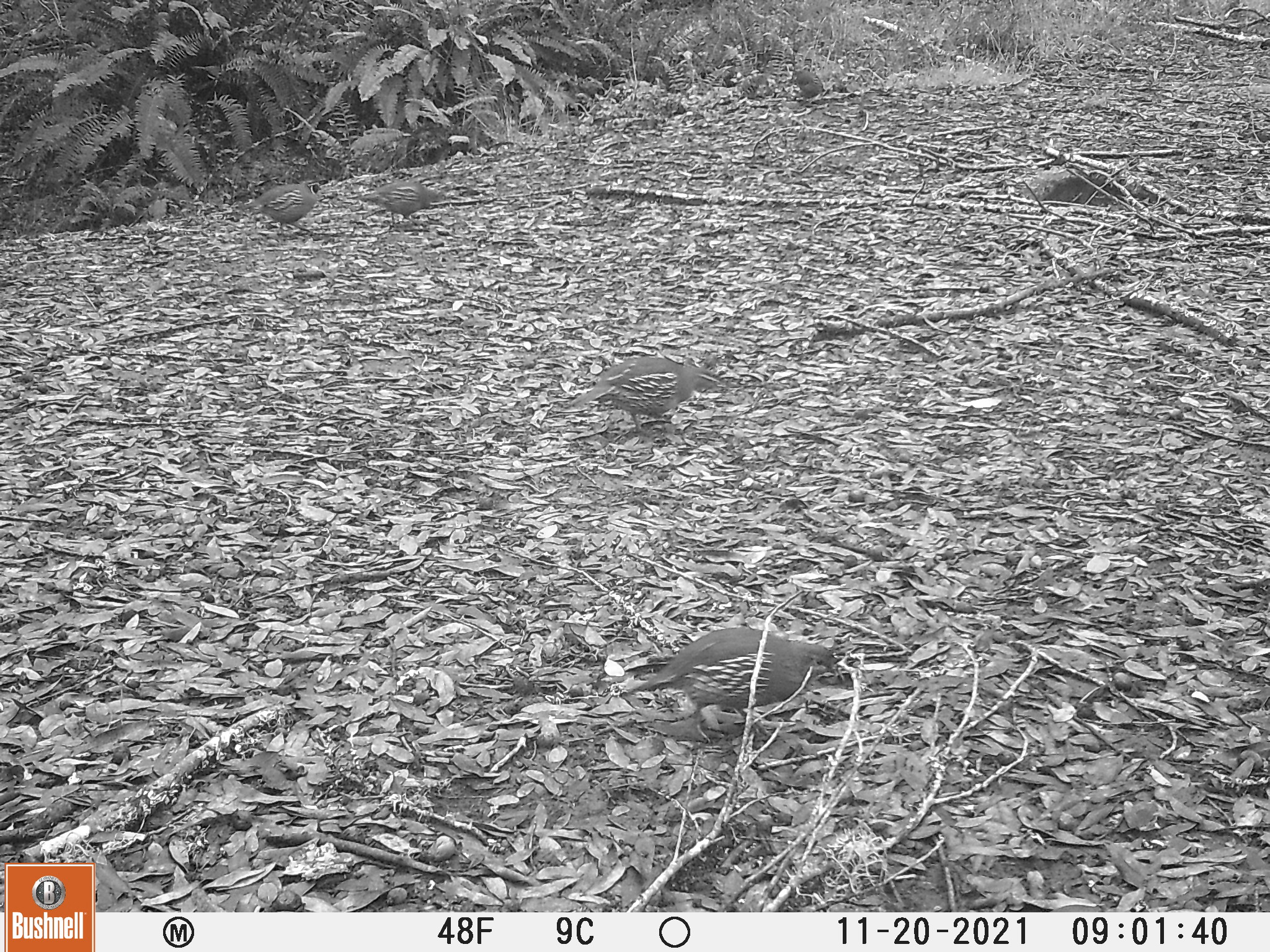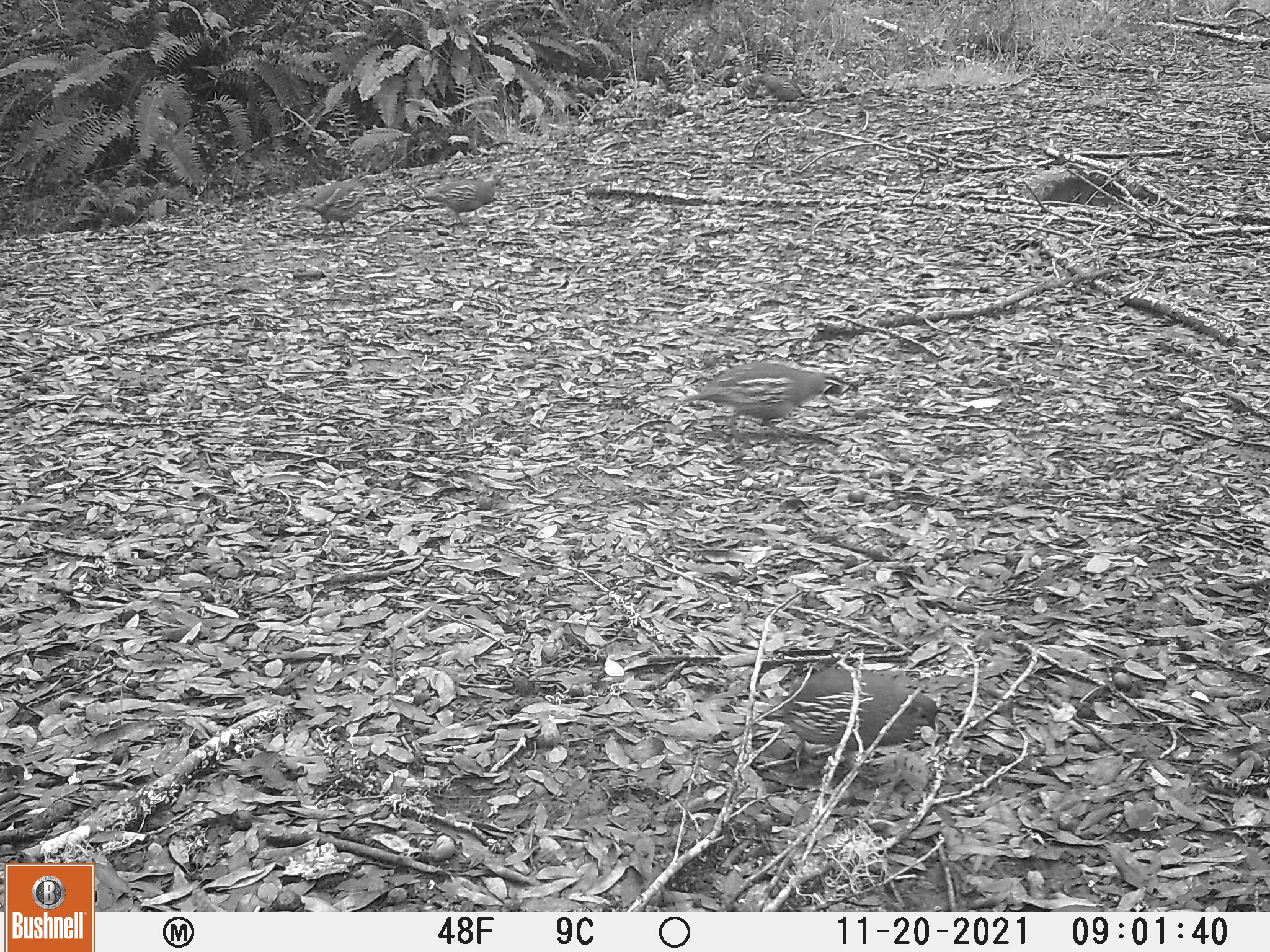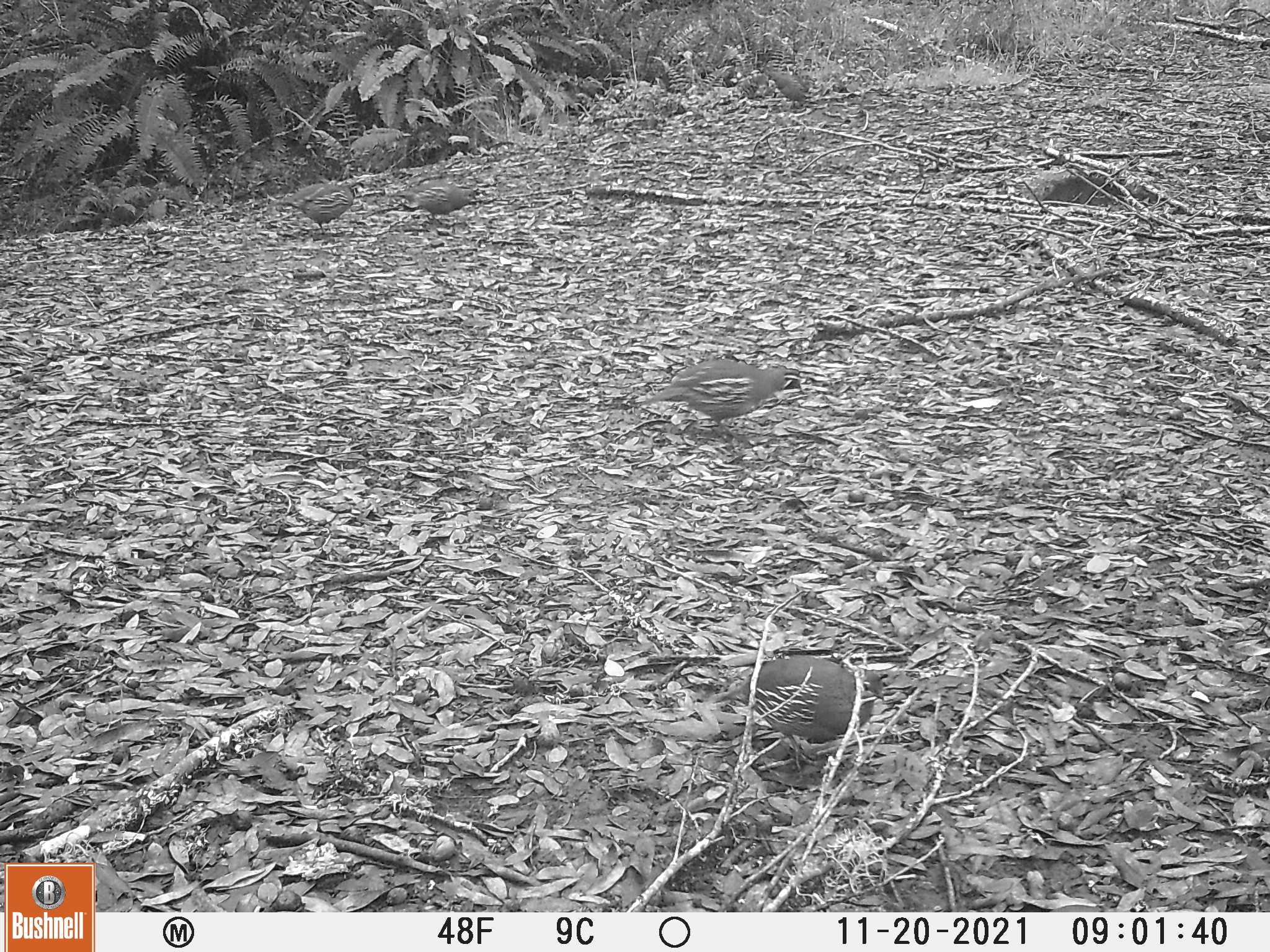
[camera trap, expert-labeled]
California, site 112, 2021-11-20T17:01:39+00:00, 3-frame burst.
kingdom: Animalia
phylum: Chordata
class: Aves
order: Galliformes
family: Odontophoridae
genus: Callipepla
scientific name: Callipepla californica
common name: california quail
California quail (Callipepla californica).